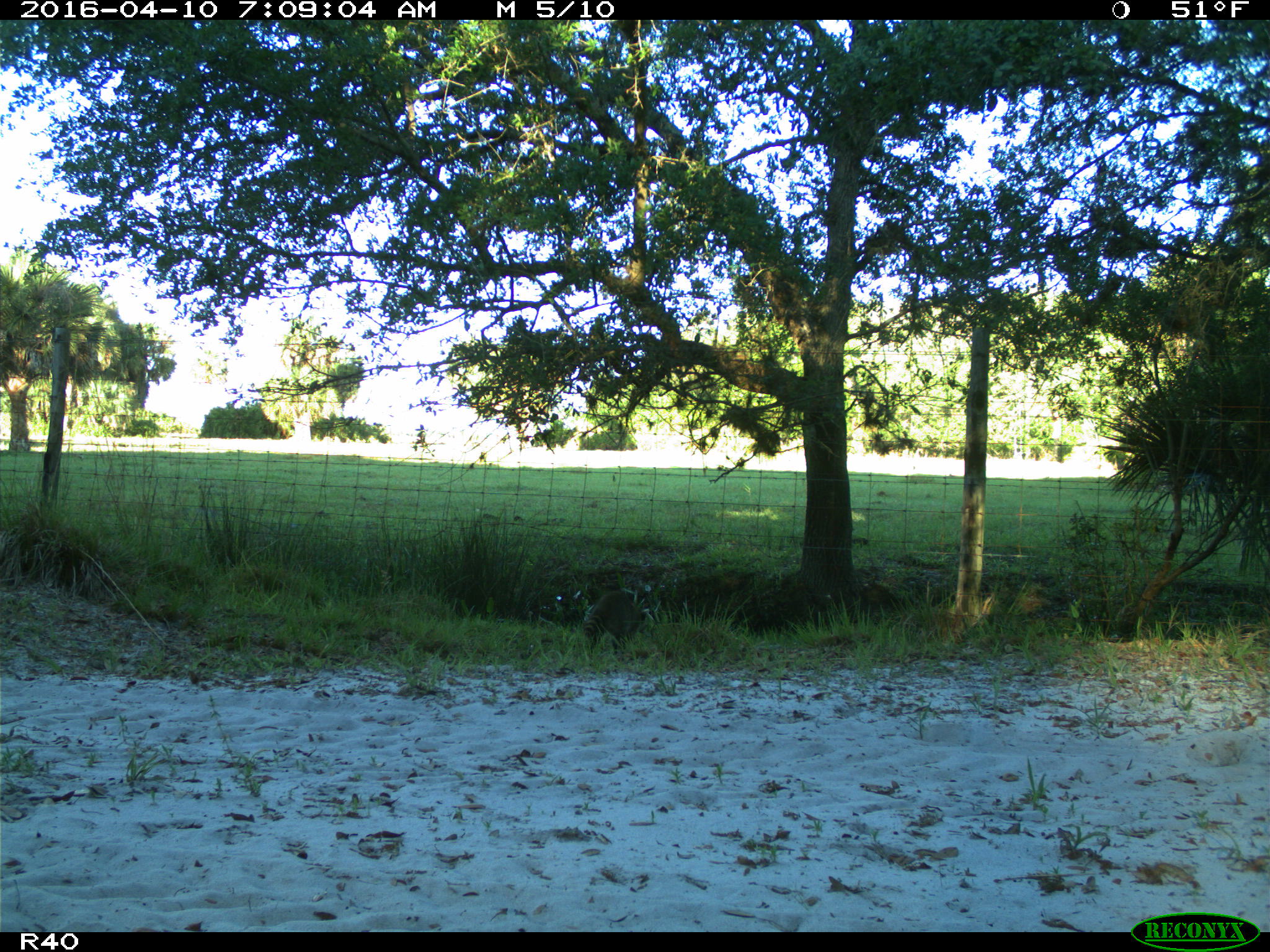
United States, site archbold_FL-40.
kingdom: Animalia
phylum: Chordata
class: Mammalia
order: Carnivora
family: Procyonidae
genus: Procyon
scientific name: Procyon lotor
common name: common raccoon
Procyon lotor (common raccoon).